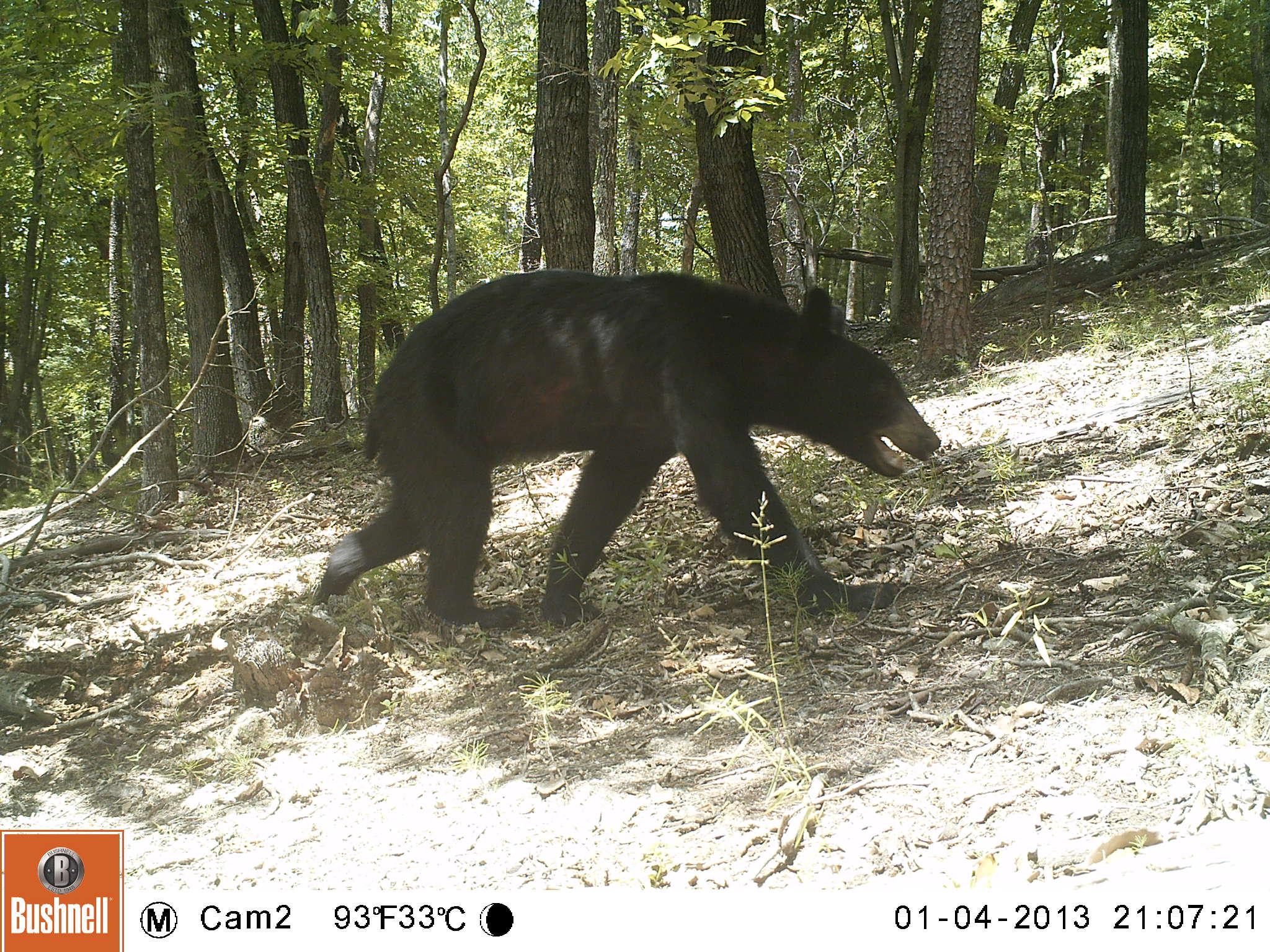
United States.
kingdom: Animalia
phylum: Chordata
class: Mammalia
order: Carnivora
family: Ursidae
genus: Ursus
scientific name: Ursus americanus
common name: american black bear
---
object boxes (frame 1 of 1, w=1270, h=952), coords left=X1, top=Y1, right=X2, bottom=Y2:
American Black Bear: left=303, top=260, right=951, bottom=640